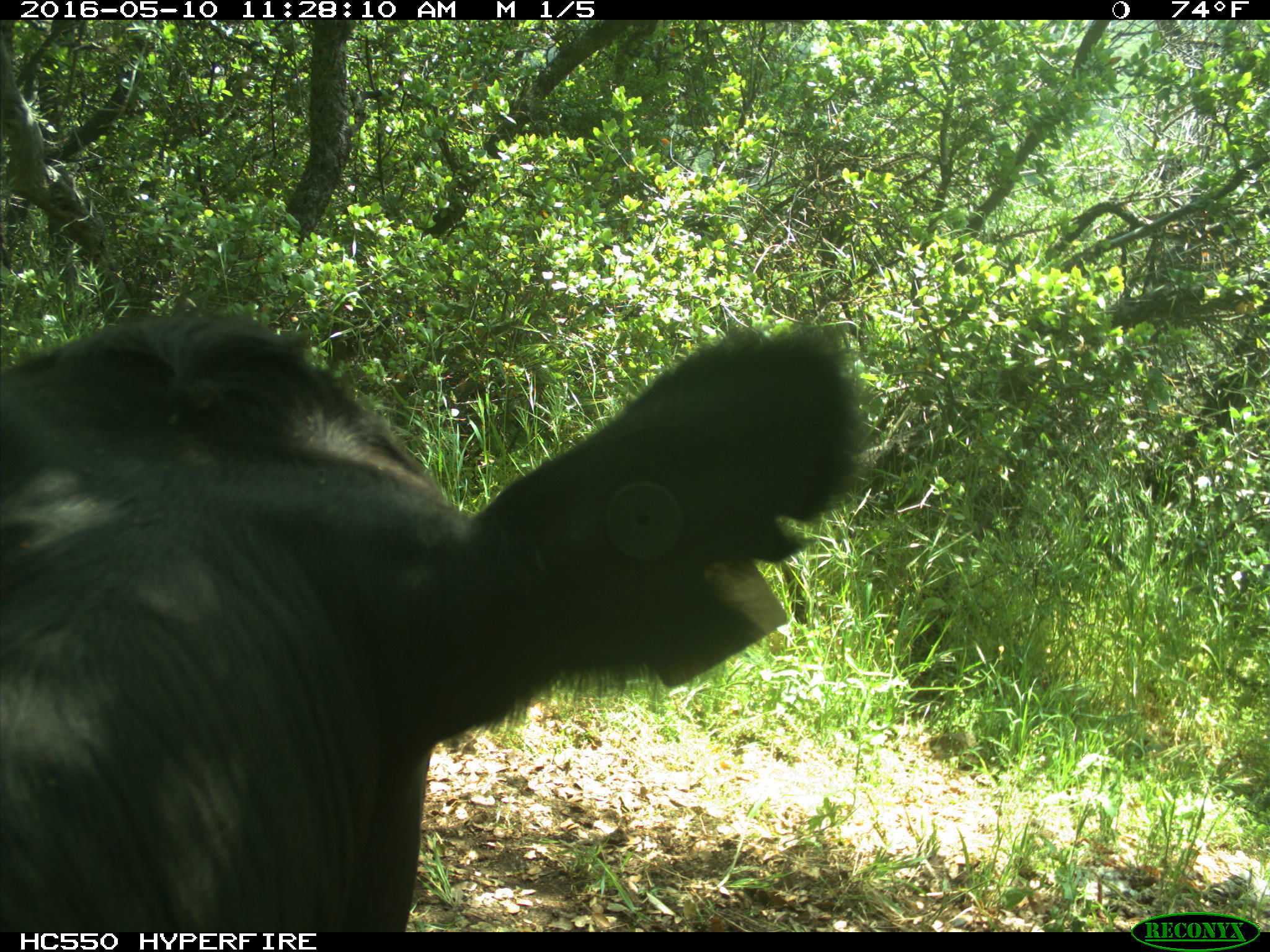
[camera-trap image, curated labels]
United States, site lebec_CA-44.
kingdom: Animalia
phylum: Chordata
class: Mammalia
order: Artiodactyla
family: Bovidae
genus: Bos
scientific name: Bos taurus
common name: domestic cow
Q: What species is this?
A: Bos taurus (domestic cow).